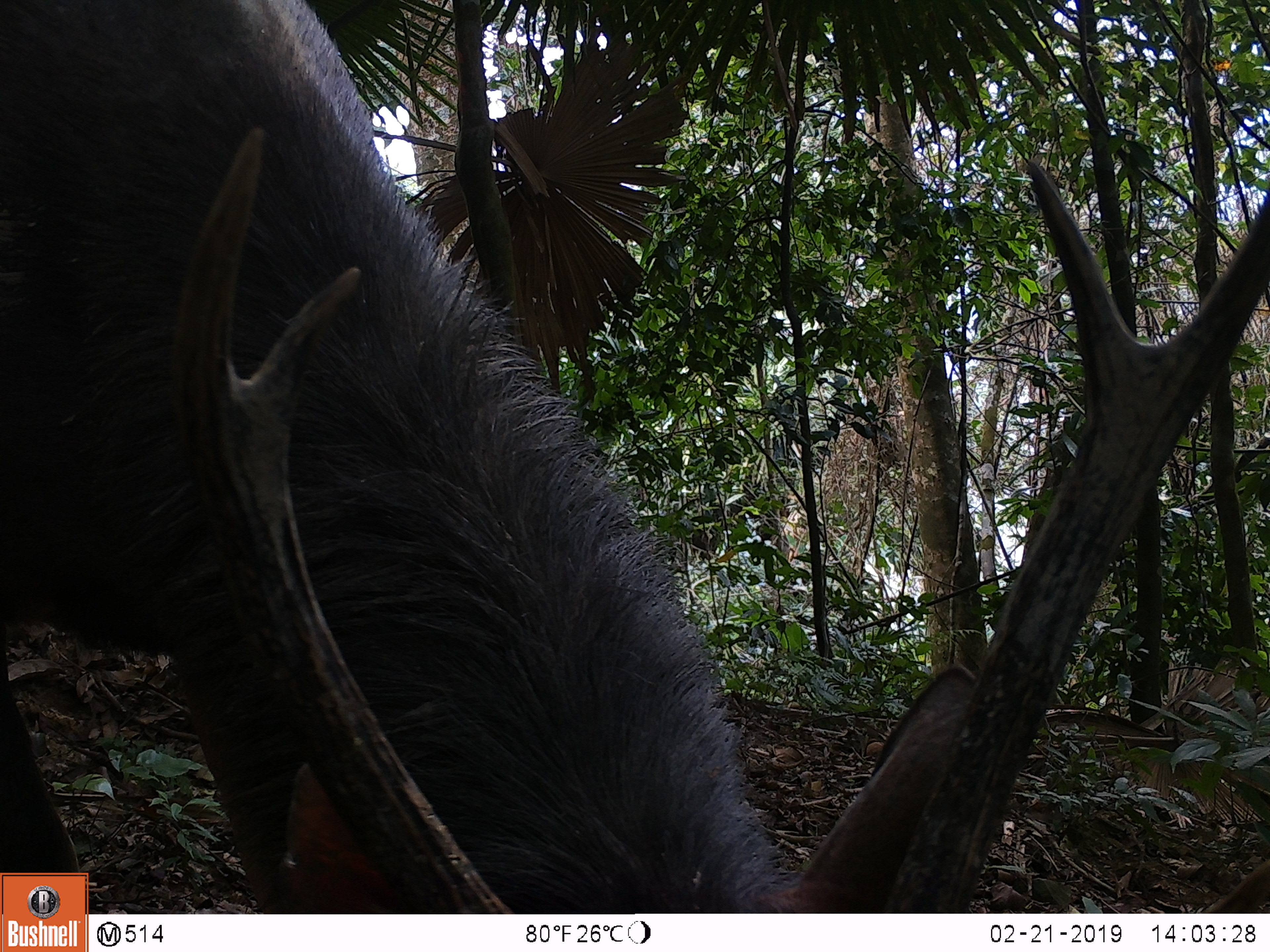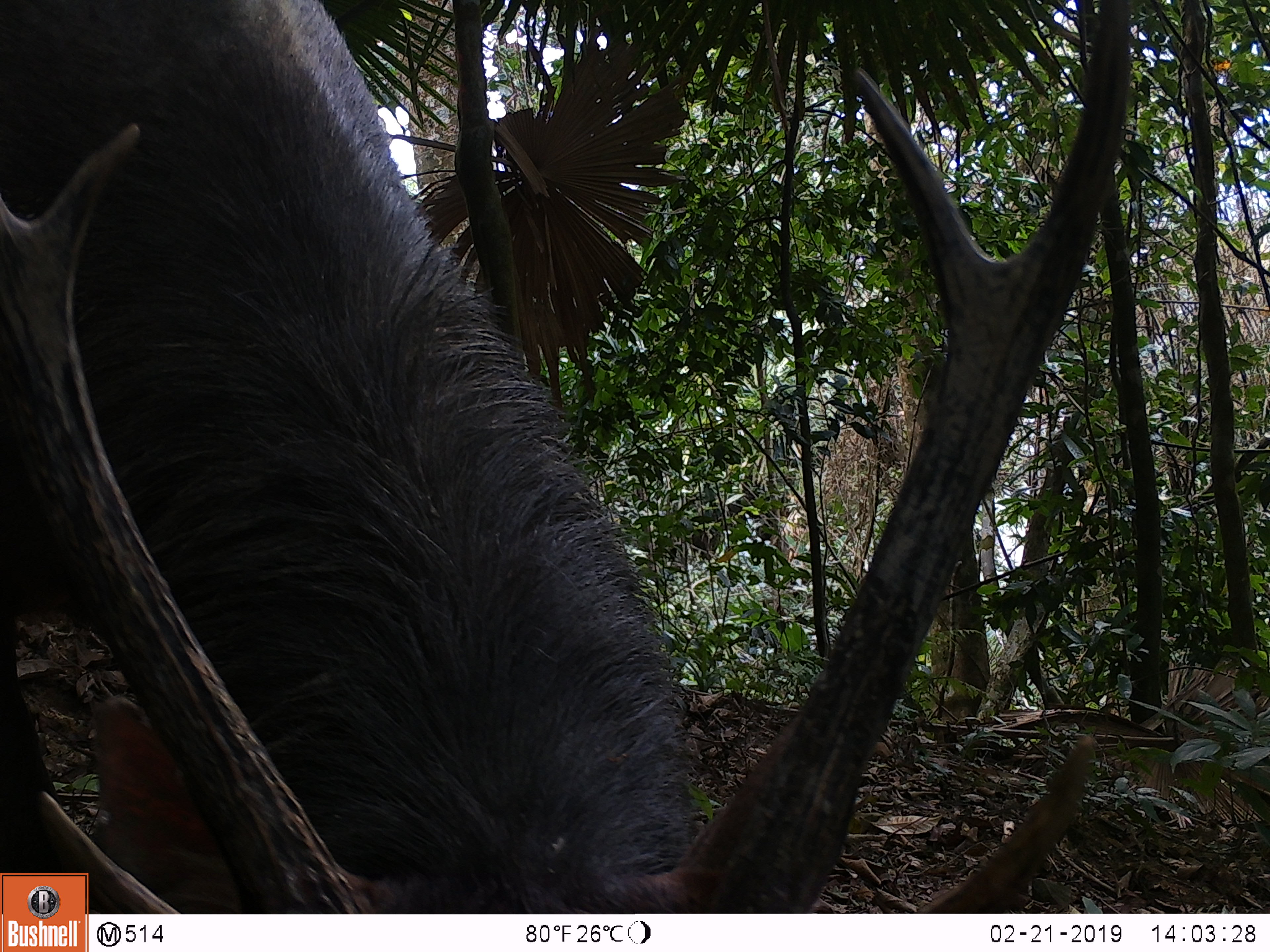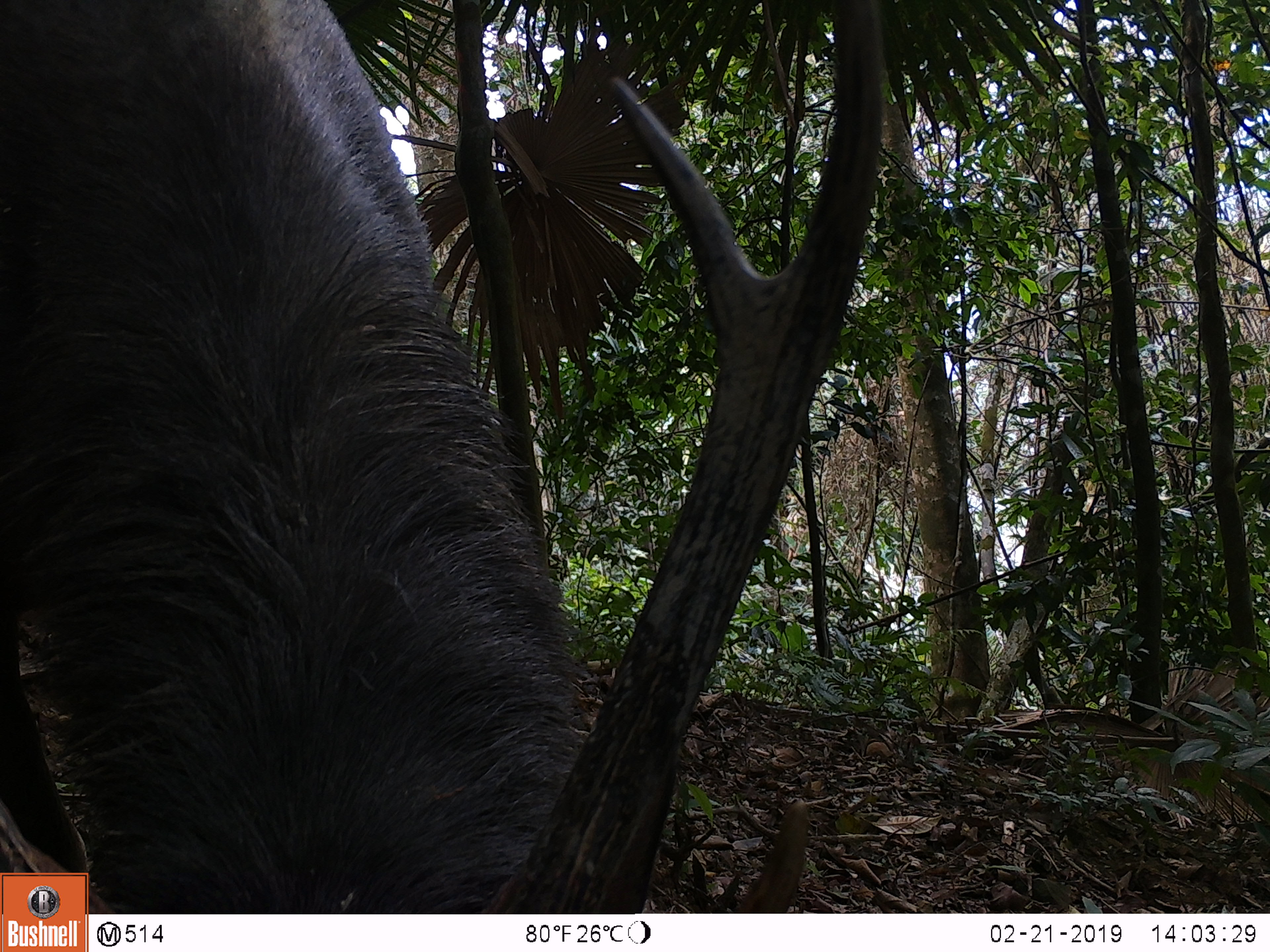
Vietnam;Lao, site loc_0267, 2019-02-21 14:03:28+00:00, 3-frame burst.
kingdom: Animalia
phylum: Chordata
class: Mammalia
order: Artiodactyla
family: Cervidae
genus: Rusa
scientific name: Rusa unicolor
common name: sambar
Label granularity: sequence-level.